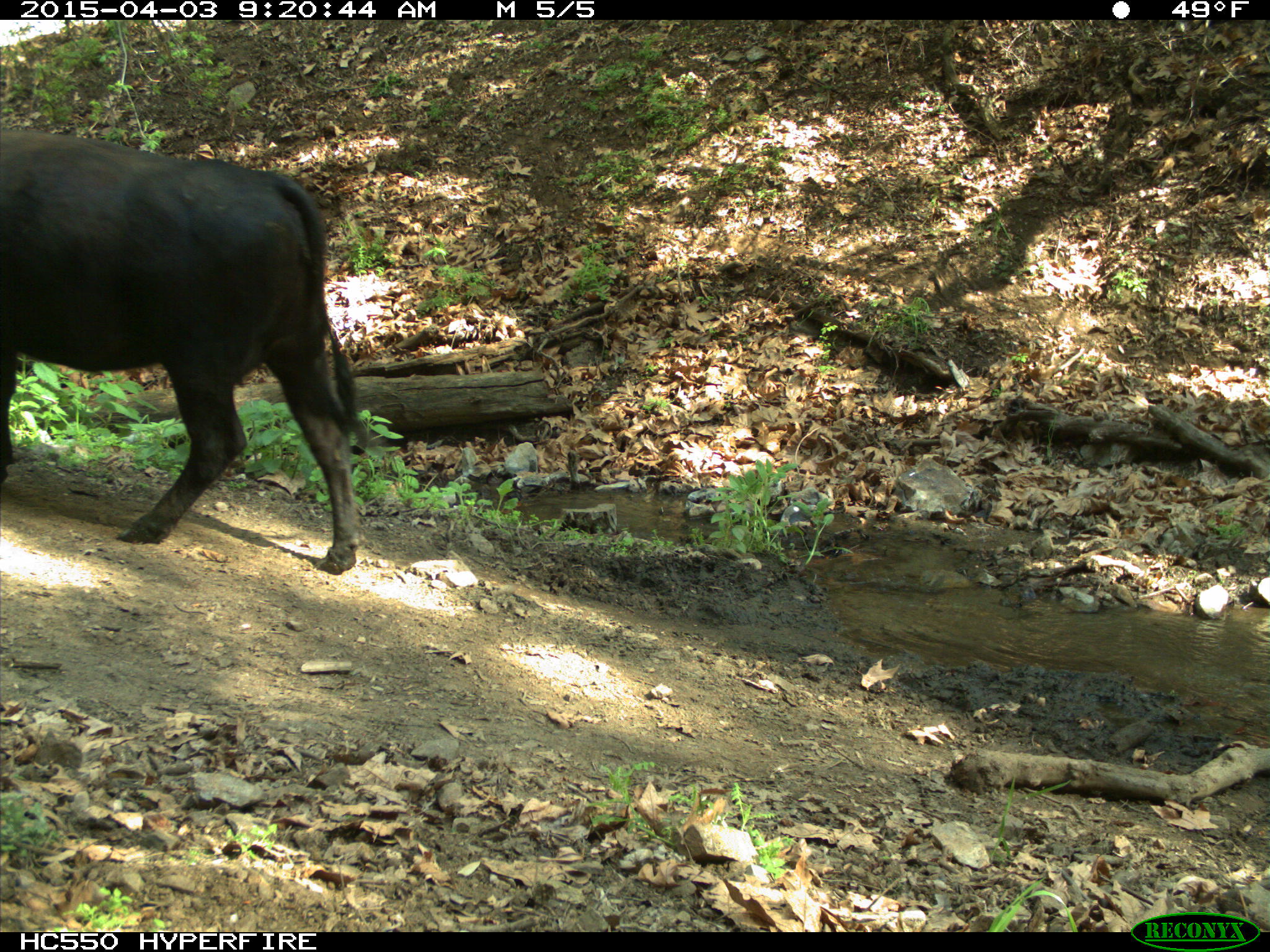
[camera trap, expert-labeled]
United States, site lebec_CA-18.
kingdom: Animalia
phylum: Chordata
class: Mammalia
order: Artiodactyla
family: Bovidae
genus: Bos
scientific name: Bos taurus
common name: domestic cow